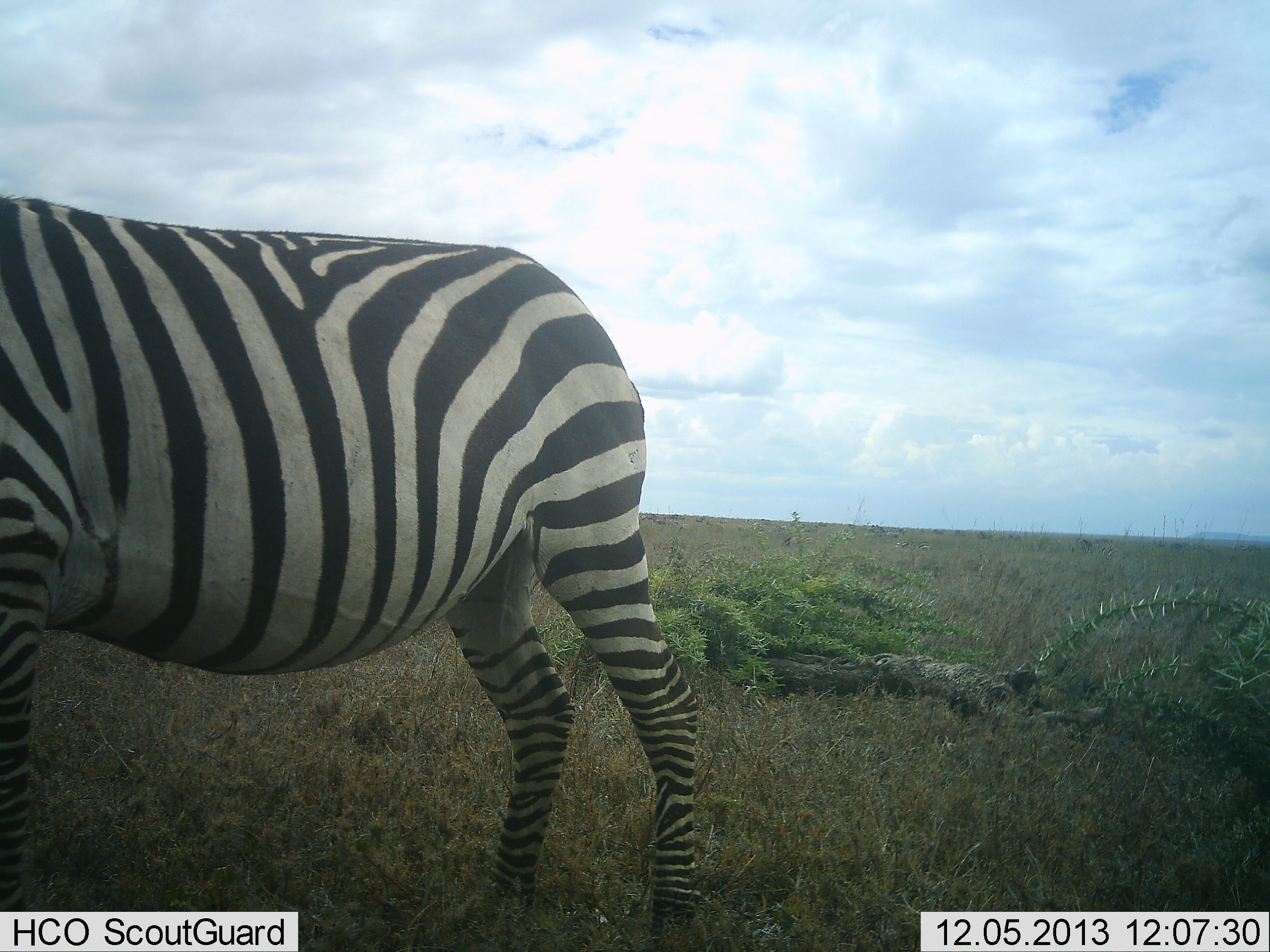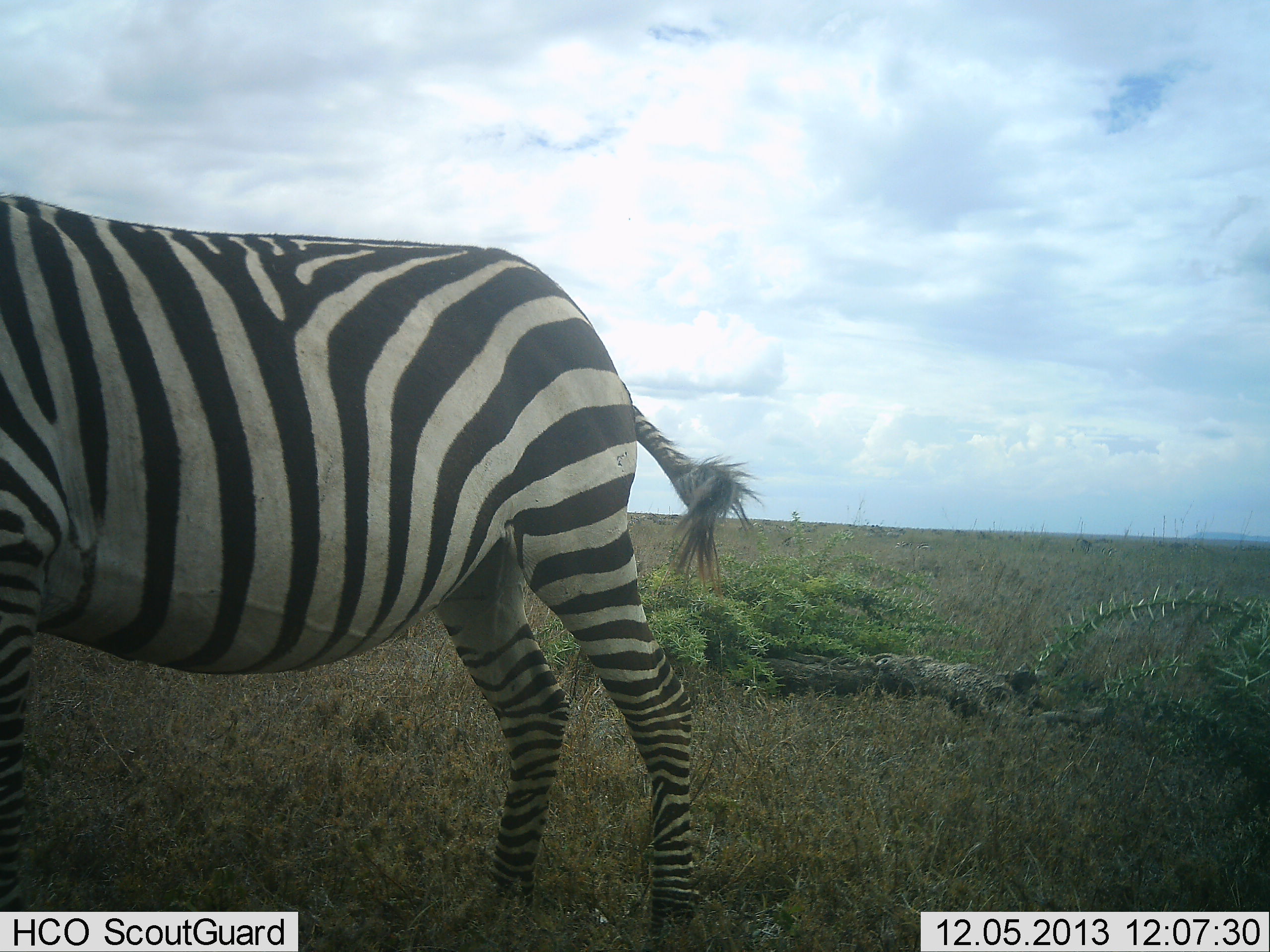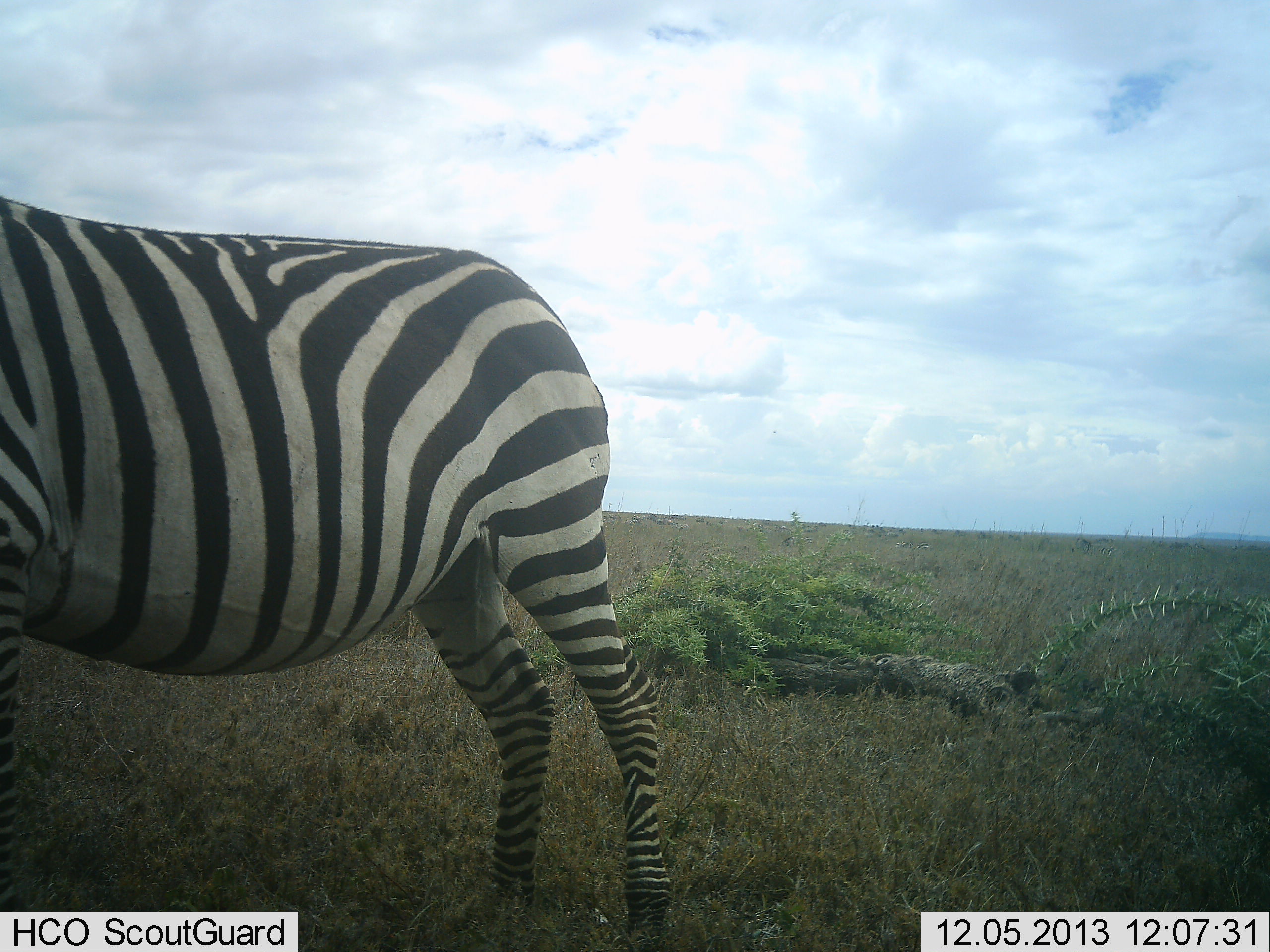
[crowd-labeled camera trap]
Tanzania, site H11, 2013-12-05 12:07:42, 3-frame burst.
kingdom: Animalia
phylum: Chordata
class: Mammalia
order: Perissodactyla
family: Equidae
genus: Equus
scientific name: Equus quagga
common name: plains zebra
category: zebra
Zebra (plains zebra) (Equus quagga), count 1. Behavior (volunteer vote fractions): standing 100%, resting 0%, moving 0%, interacting 0%. Young present (vote fraction): 0%. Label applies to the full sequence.